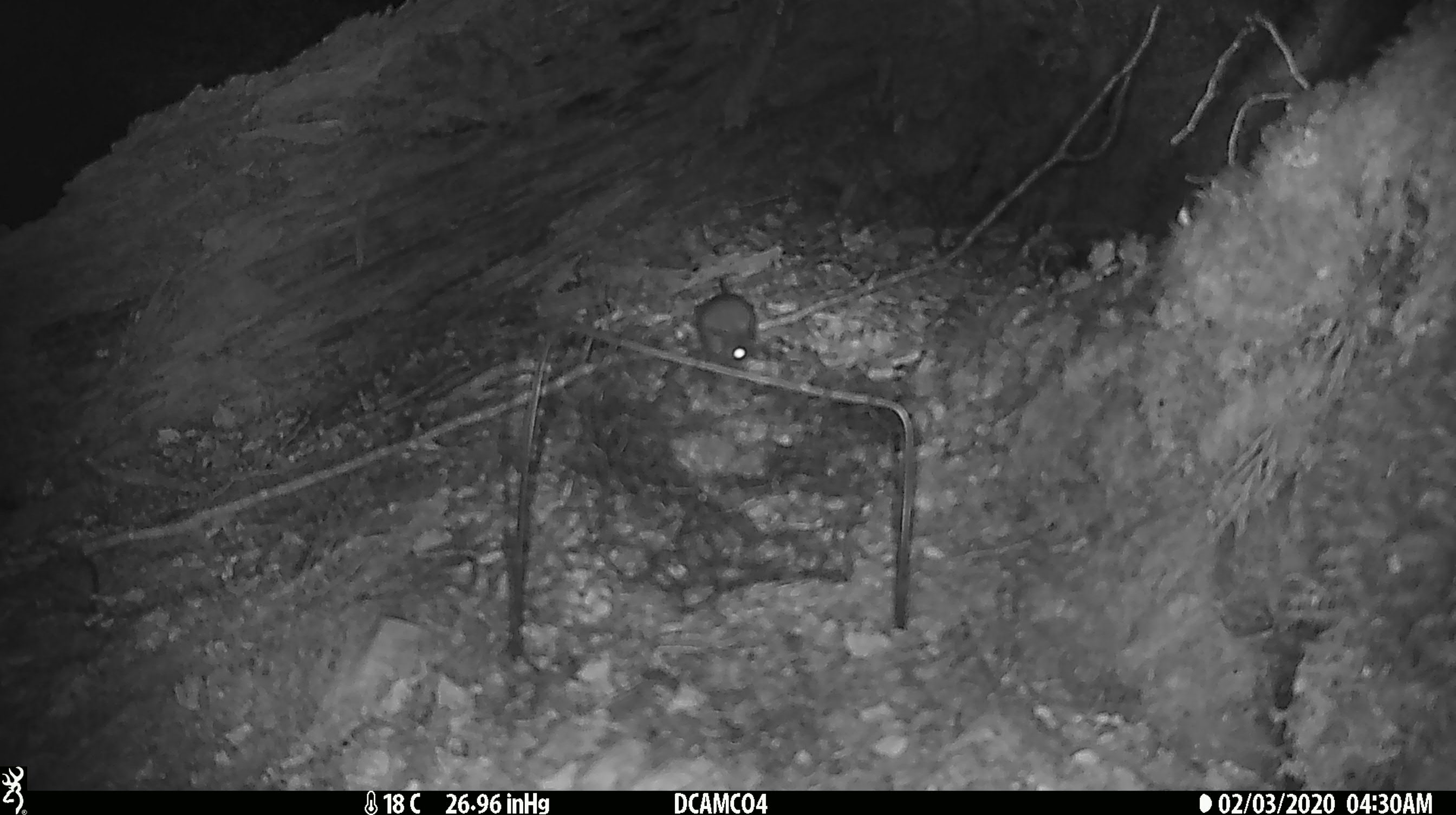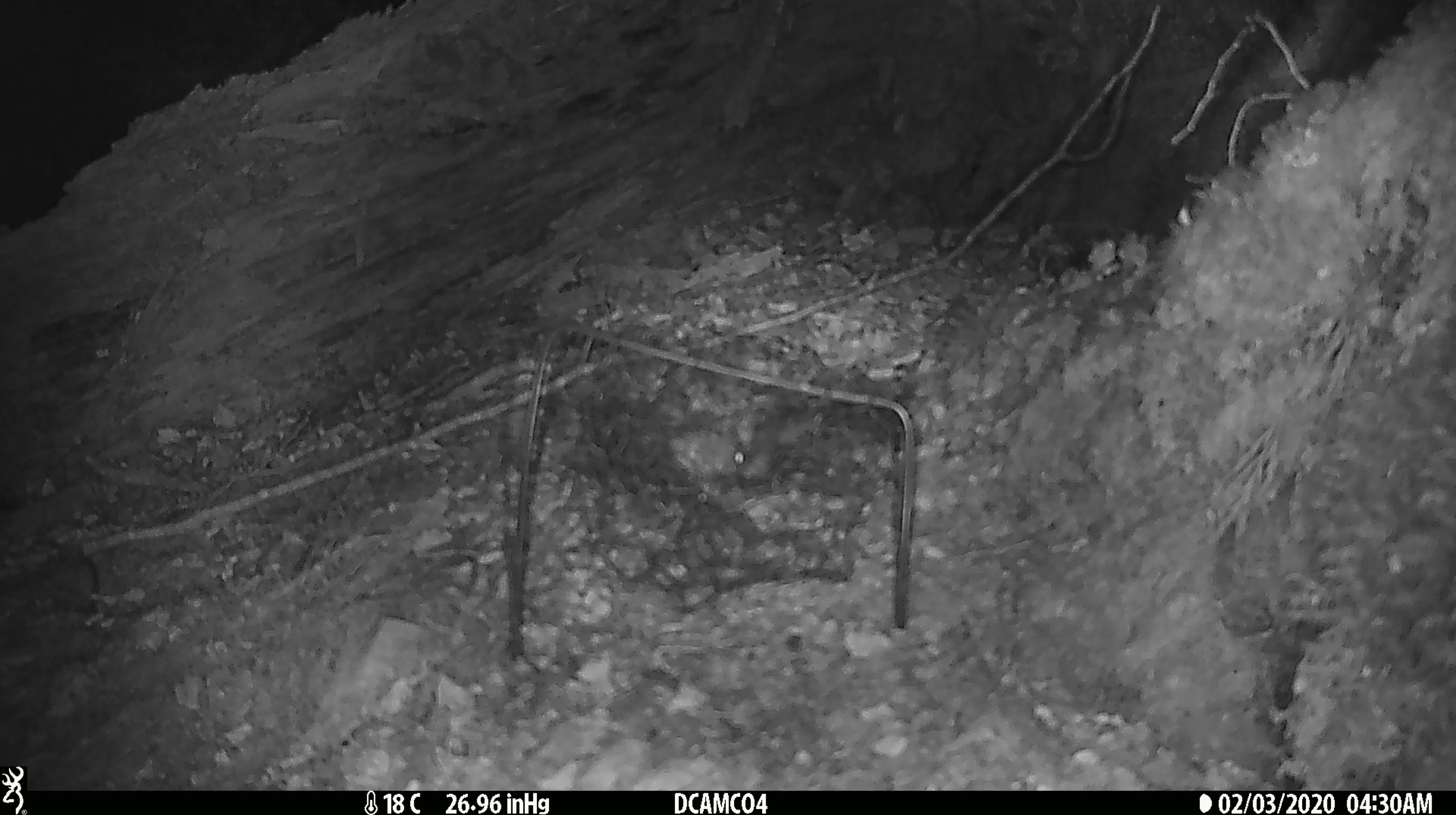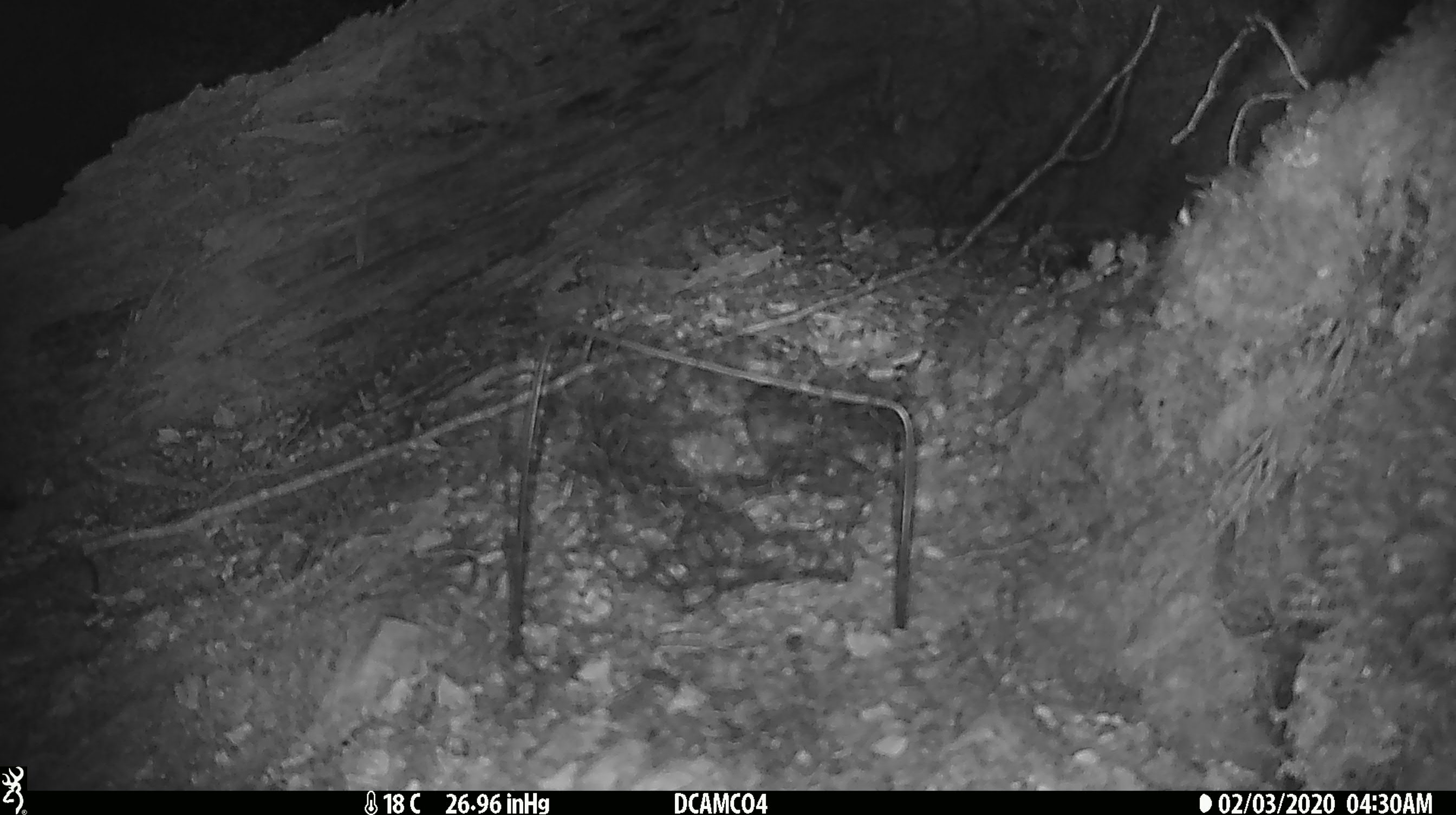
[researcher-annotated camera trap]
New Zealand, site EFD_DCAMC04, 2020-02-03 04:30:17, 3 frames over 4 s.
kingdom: Animalia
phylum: Chordata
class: Mammalia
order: Rodentia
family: Muridae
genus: Mus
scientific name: Mus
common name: mouse